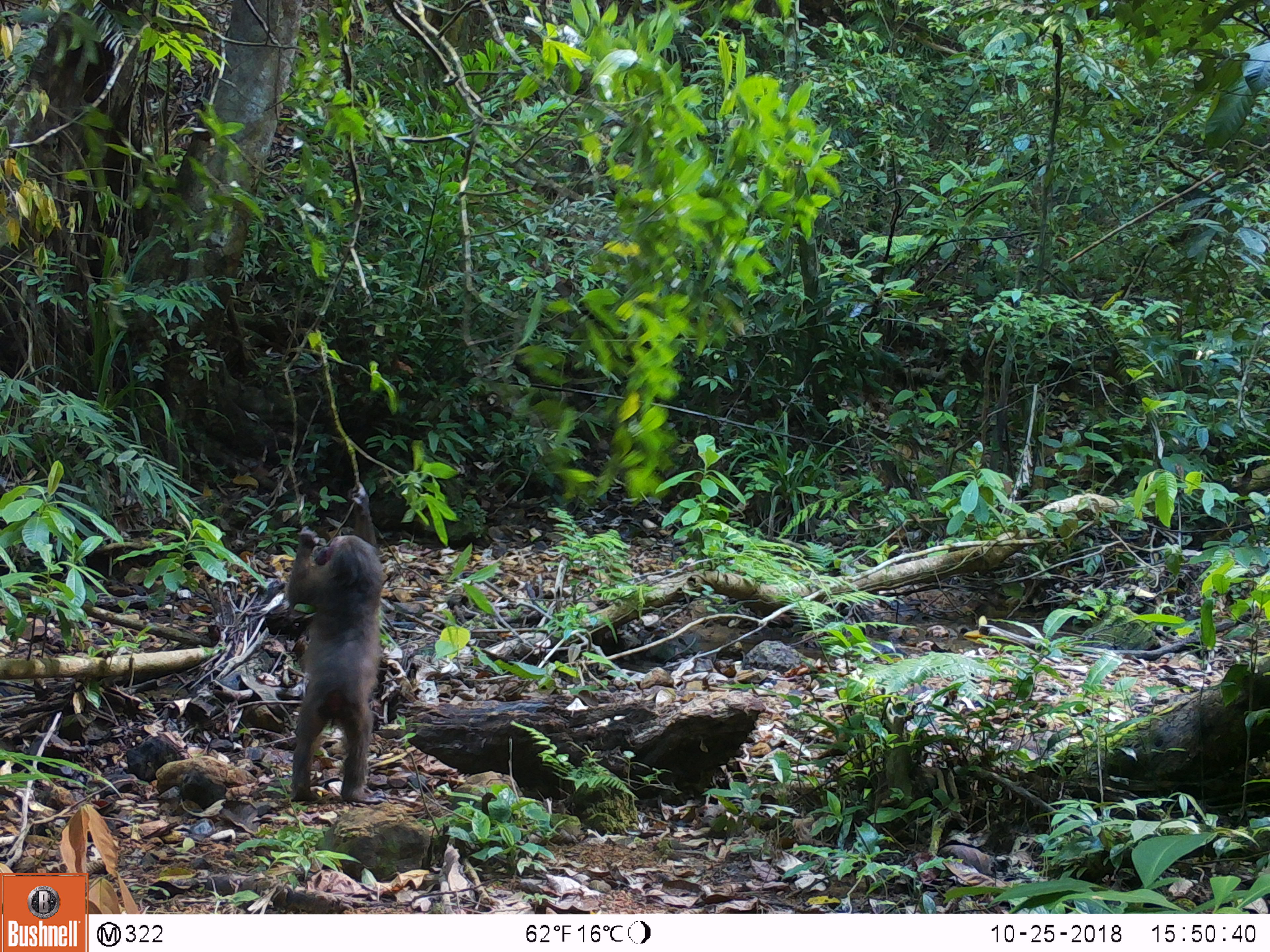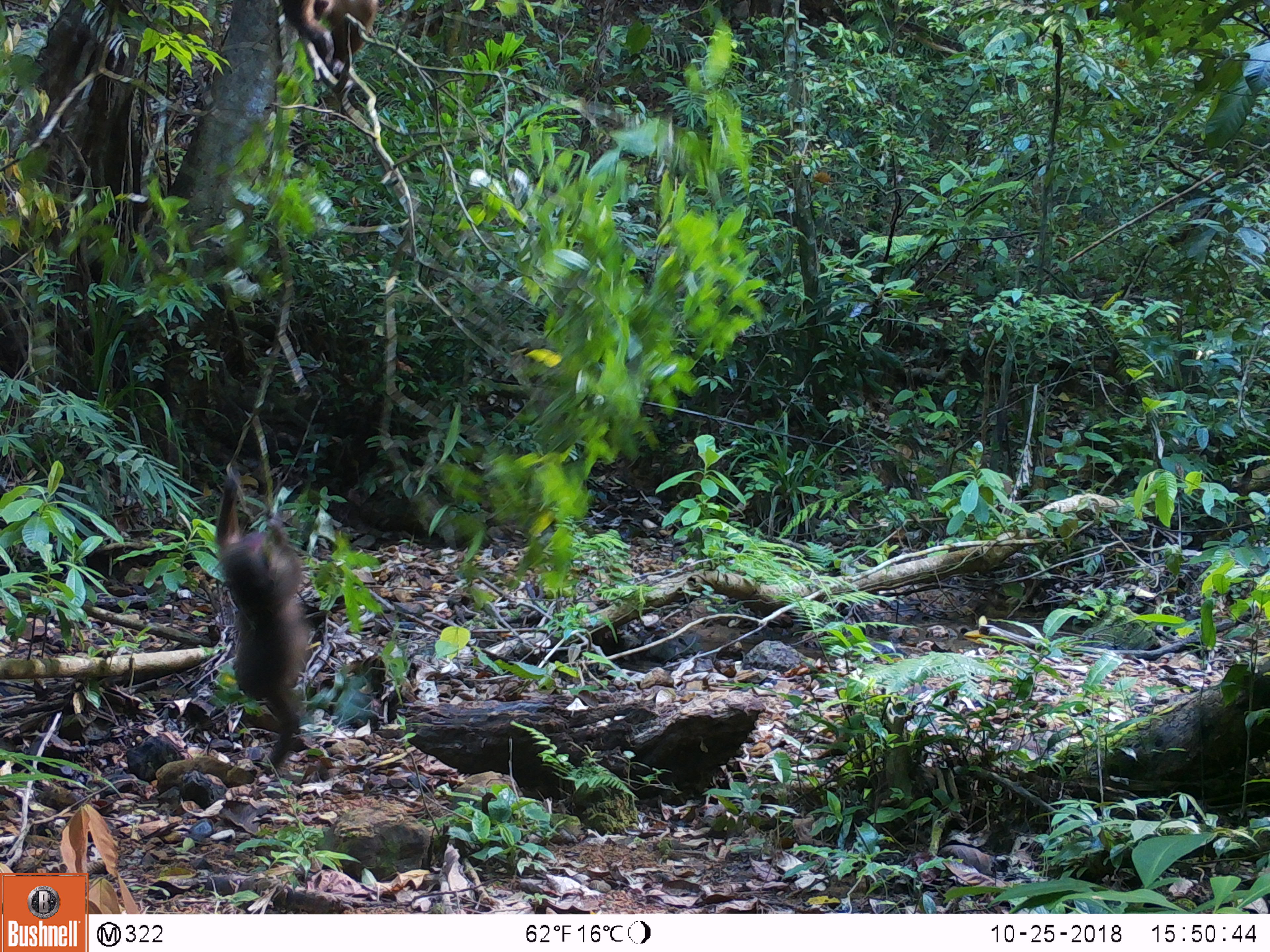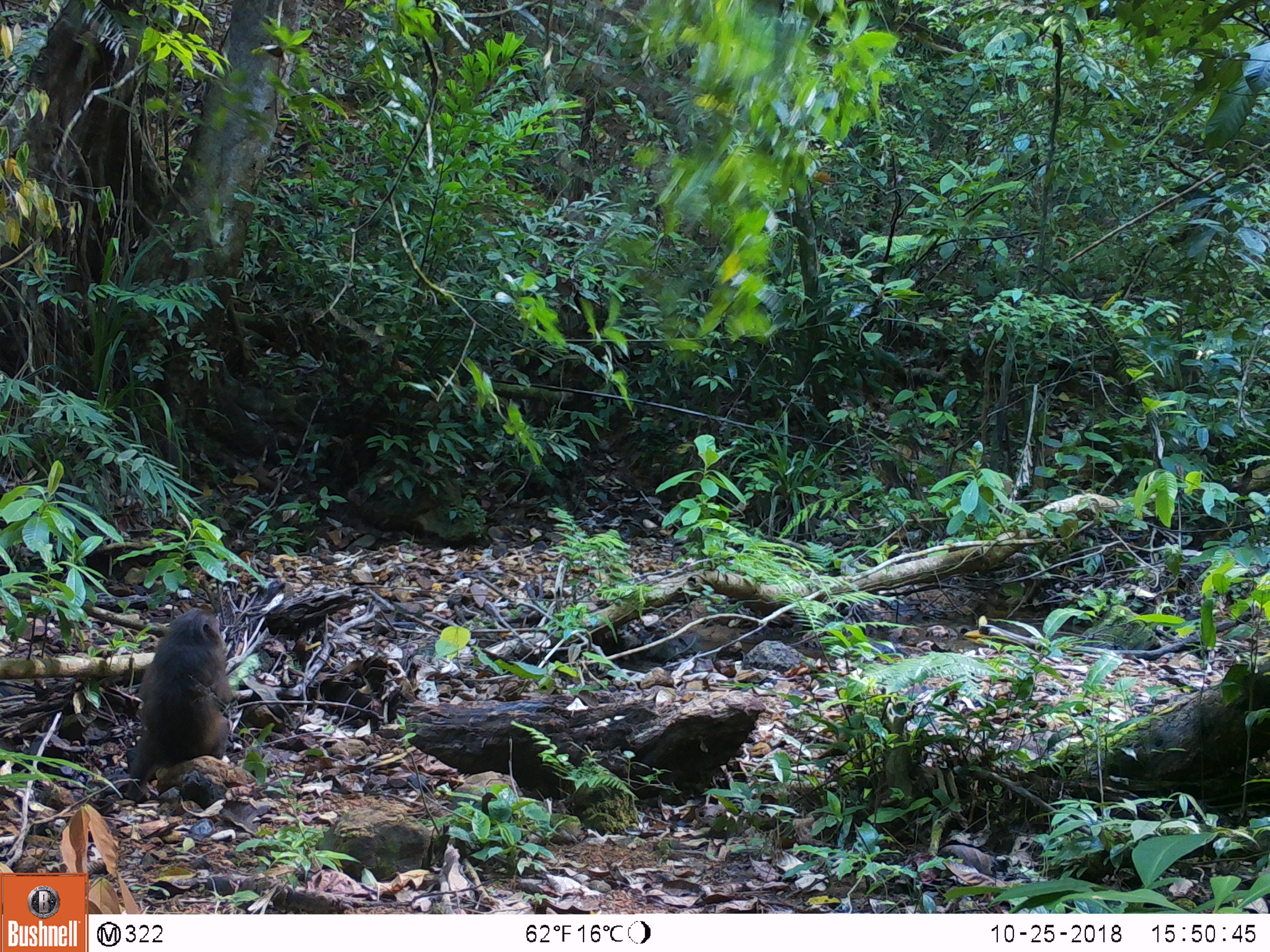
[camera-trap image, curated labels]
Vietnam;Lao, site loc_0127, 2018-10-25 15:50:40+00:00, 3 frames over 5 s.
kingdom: Animalia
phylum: Chordata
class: Mammalia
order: Primates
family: Cercopithecidae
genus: Macaca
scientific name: Macaca arctoides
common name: stump-tailed macaque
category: stump tailed macaque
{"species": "stump tailed macaque (stump-tailed macaque) (Macaca arctoides)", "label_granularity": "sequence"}